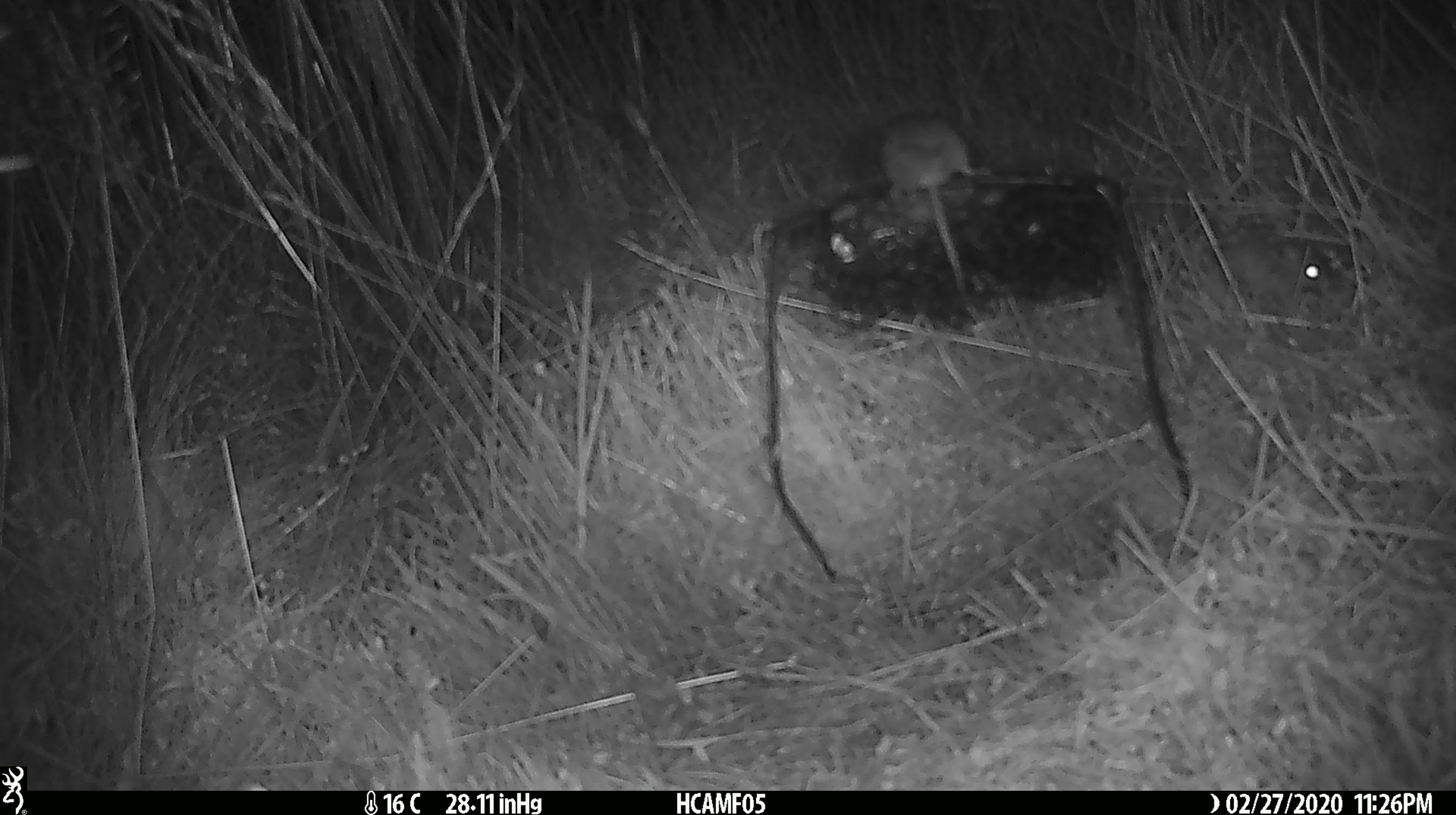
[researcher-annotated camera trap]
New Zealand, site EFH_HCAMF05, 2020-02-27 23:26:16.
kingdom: Animalia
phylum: Chordata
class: Mammalia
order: Rodentia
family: Muridae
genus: Mus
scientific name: Mus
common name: mouse